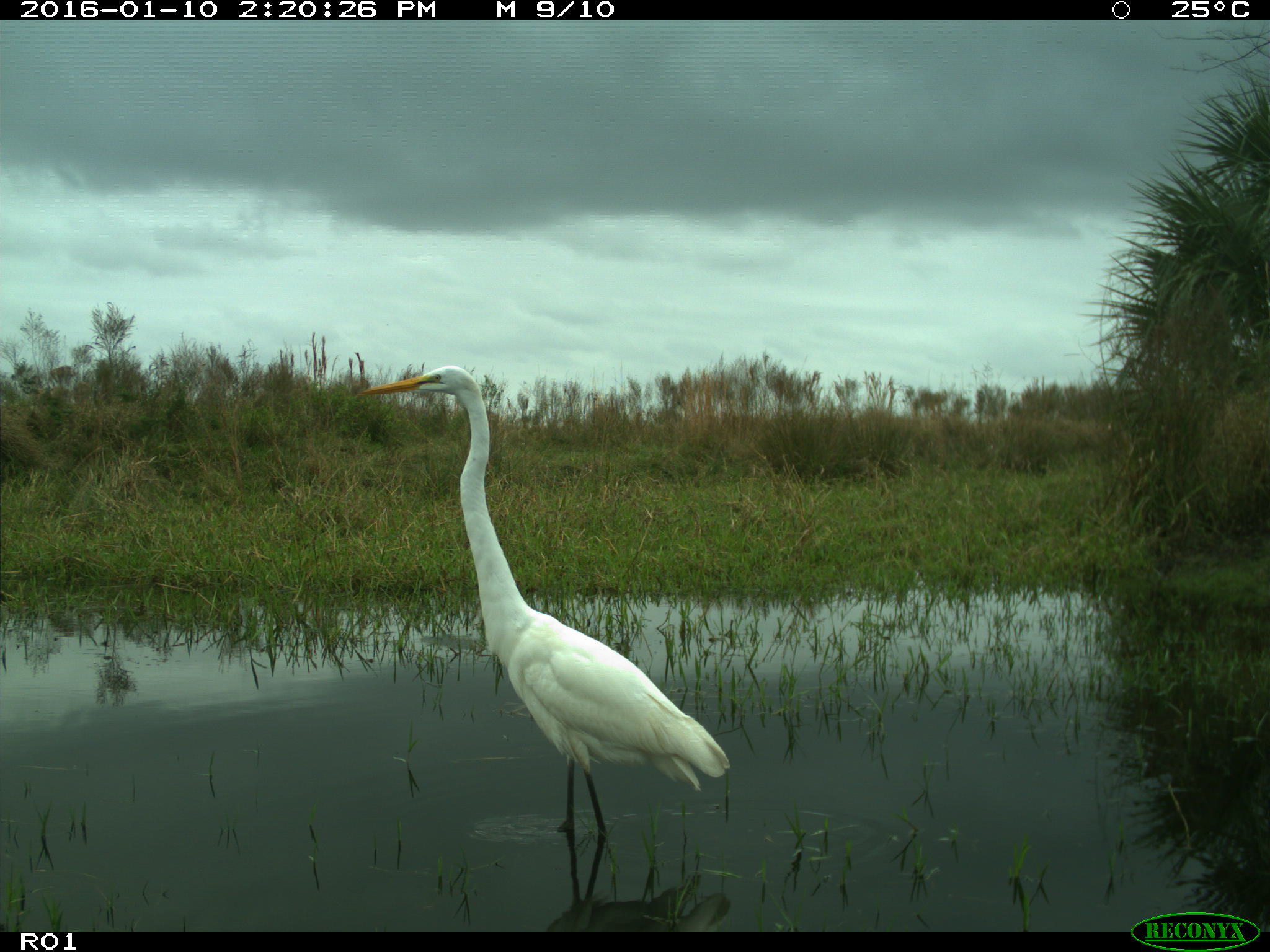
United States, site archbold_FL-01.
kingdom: Animalia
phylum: Chordata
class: Aves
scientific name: Aves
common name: birds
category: unidentified bird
Unidentified bird (birds) (Aves).